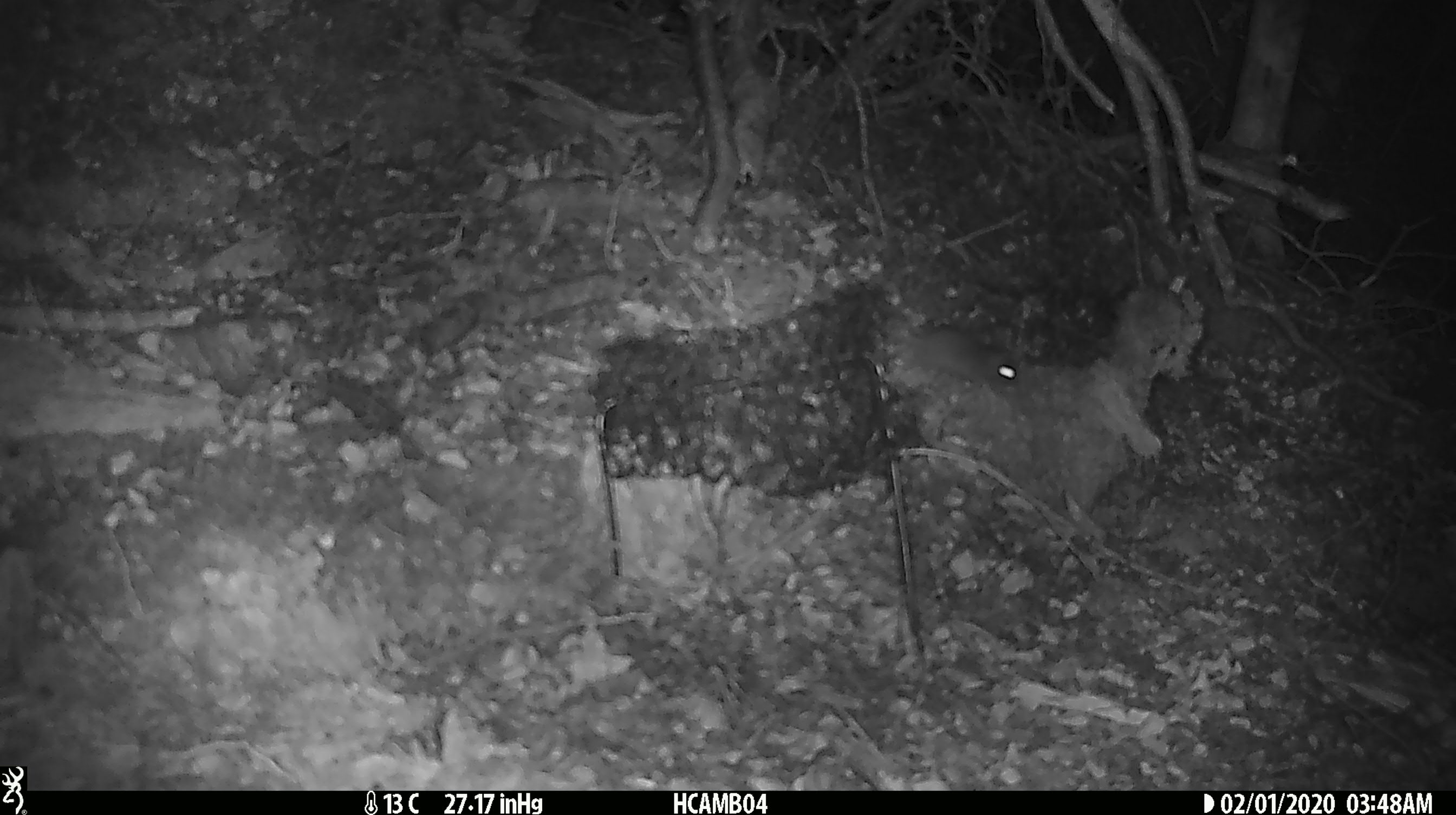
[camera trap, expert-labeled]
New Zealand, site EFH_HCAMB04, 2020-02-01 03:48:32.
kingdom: Animalia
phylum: Chordata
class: Mammalia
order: Rodentia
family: Muridae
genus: Mus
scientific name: Mus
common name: mouse